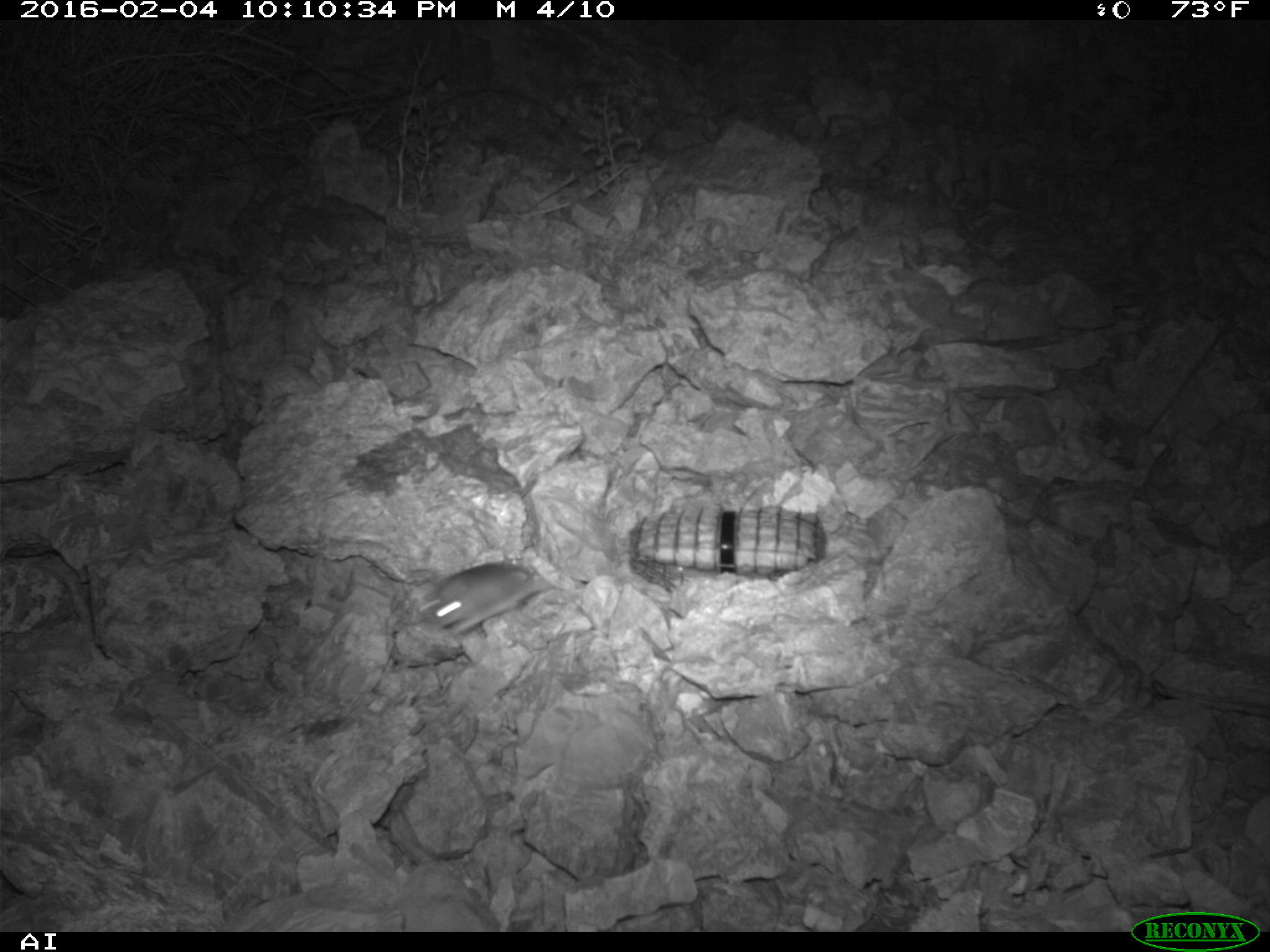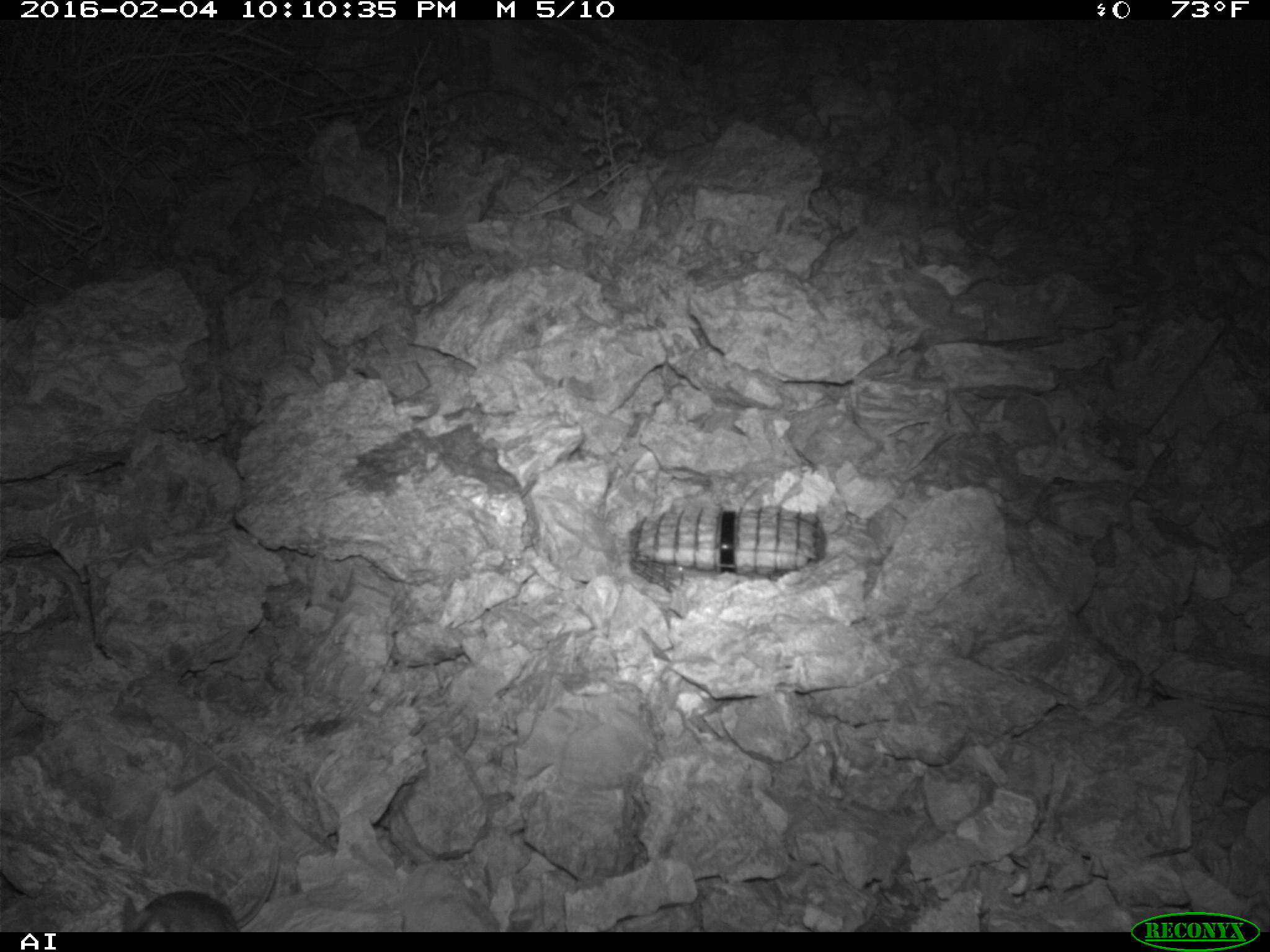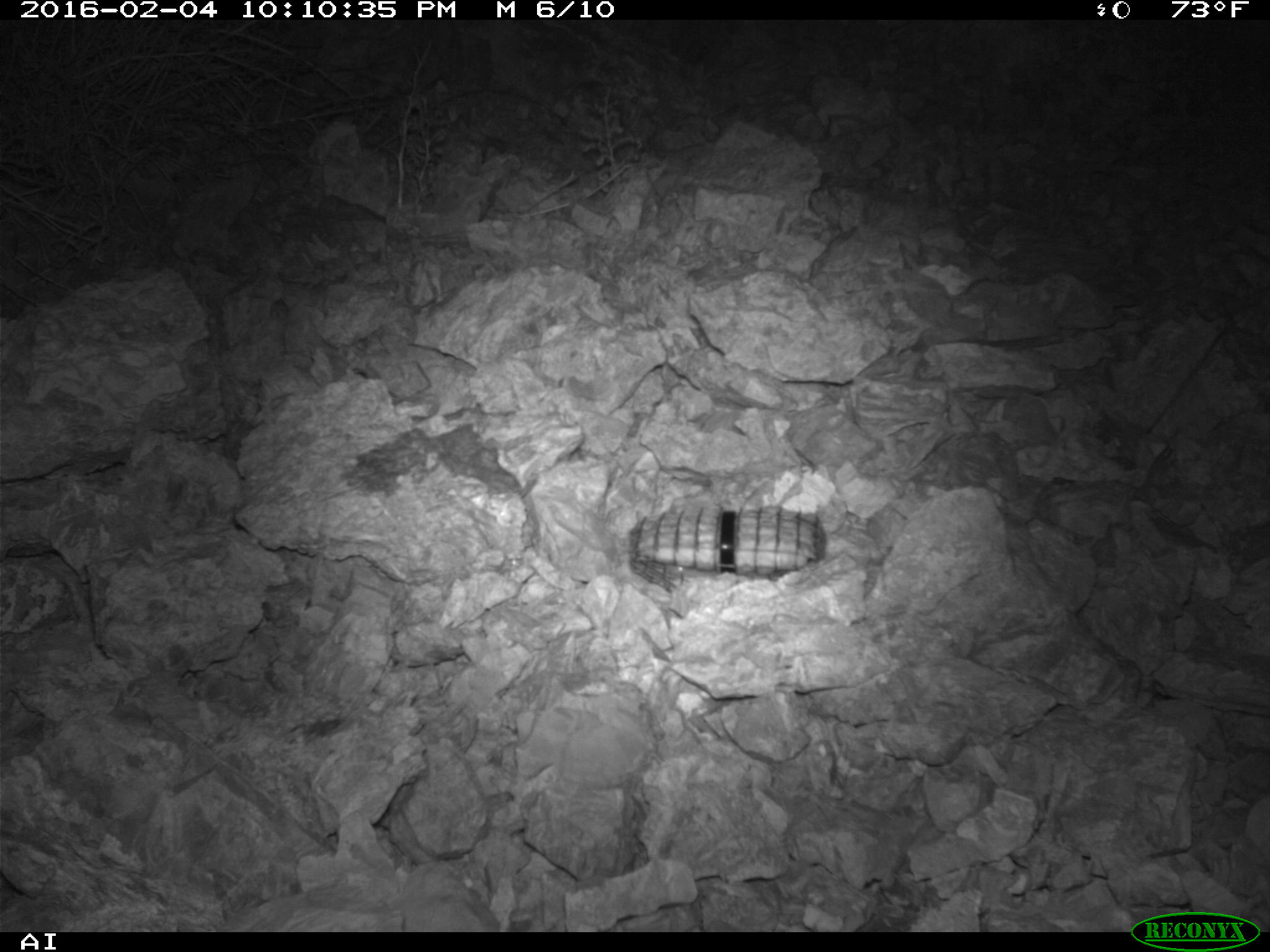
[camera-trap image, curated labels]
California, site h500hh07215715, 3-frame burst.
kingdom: Animalia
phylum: Chordata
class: Mammalia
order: Rodentia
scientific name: Rodentia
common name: rodent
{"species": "rodent (Rodentia)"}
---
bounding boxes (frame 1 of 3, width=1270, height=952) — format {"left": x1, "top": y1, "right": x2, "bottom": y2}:
rodent: {"left": 415, "top": 562, "right": 551, "bottom": 637}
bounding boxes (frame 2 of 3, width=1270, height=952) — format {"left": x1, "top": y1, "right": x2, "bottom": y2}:
rodent: {"left": 121, "top": 836, "right": 280, "bottom": 932}